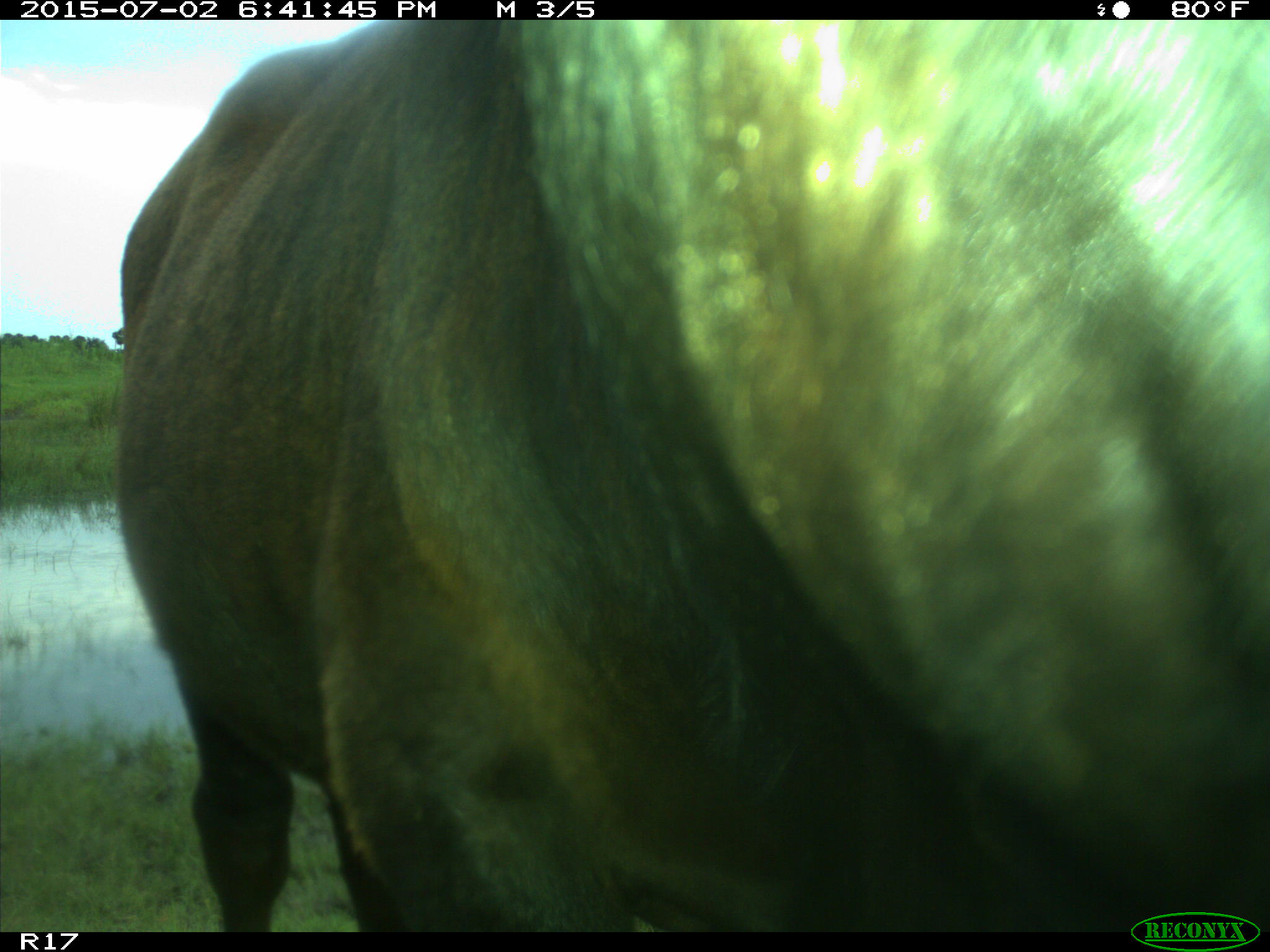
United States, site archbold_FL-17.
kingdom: Animalia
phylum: Chordata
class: Mammalia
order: Artiodactyla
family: Bovidae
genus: Bos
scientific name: Bos taurus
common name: domestic cow